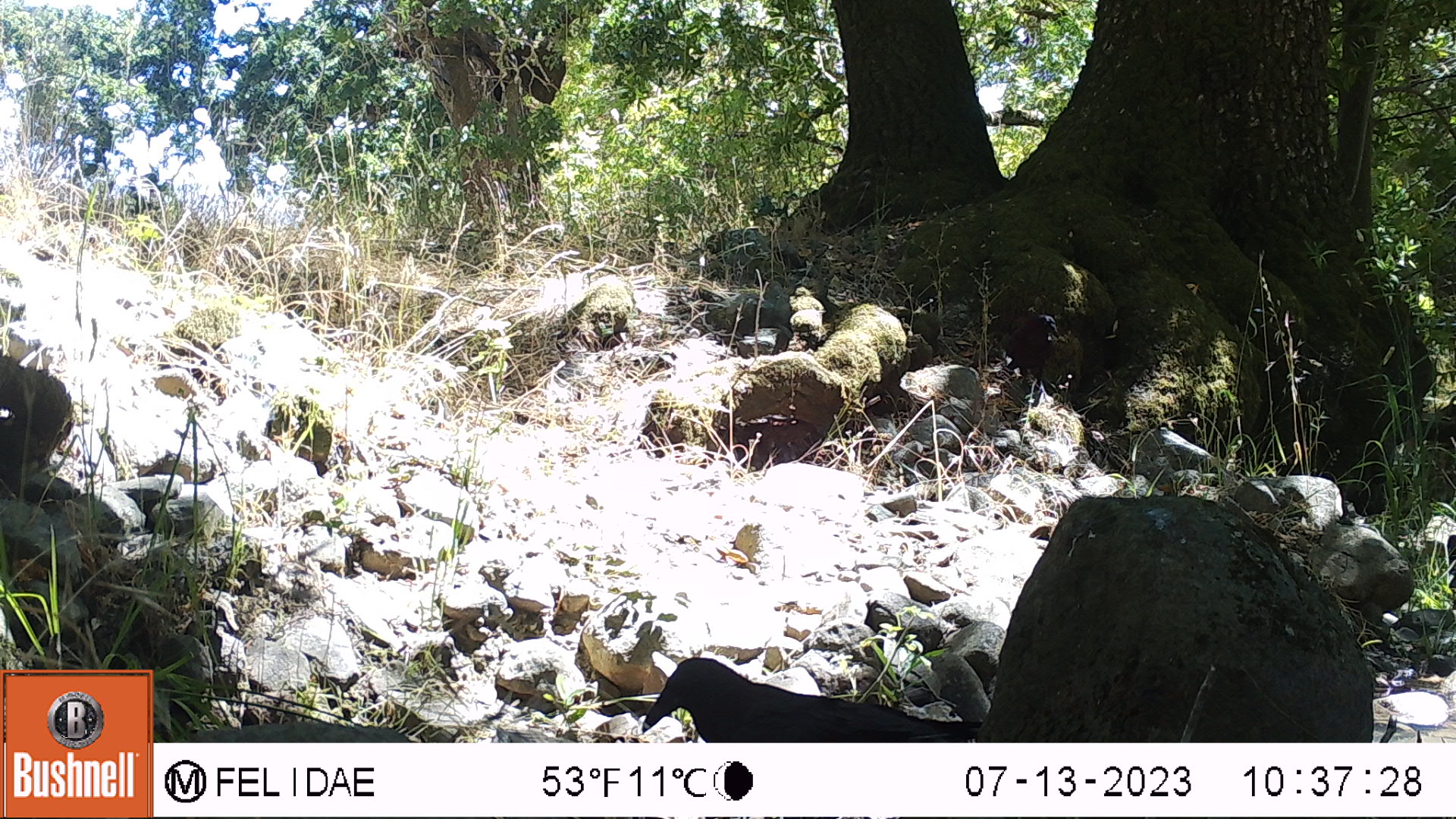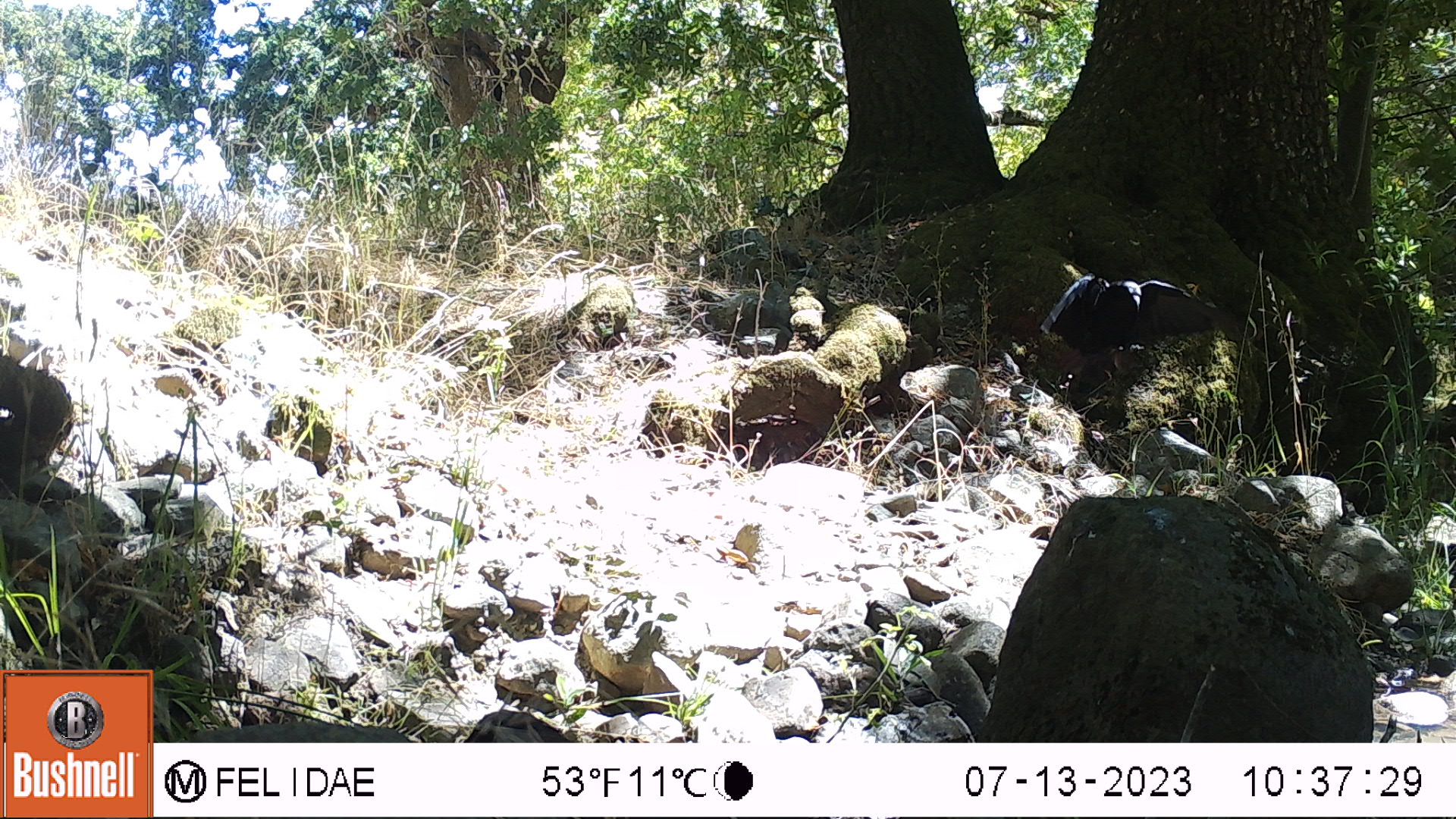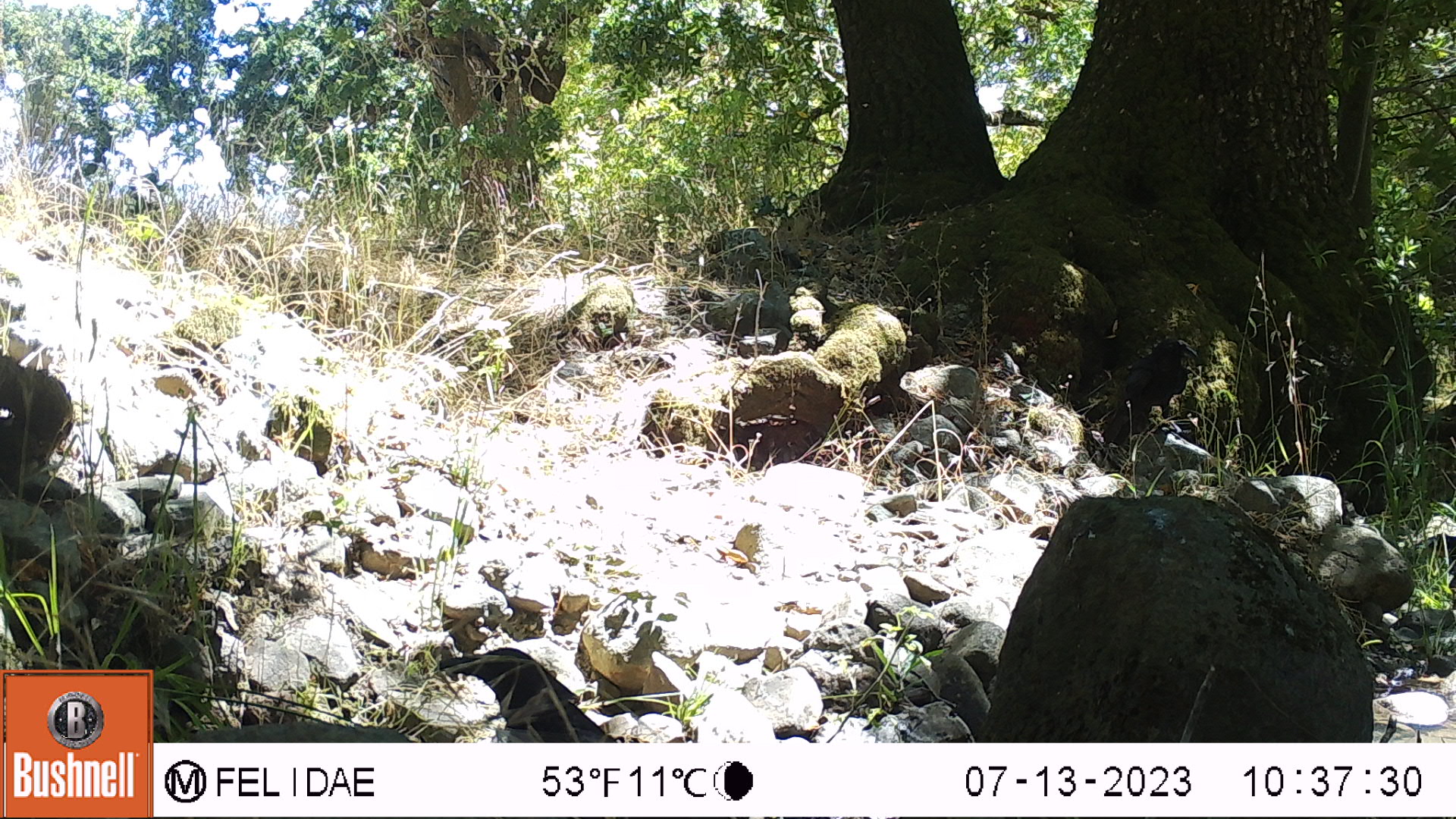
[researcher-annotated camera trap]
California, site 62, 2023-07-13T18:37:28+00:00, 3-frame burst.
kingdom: Animalia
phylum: Chordata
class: Aves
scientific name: Aves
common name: bird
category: unknown bird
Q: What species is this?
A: Unknown bird (bird) (Aves).